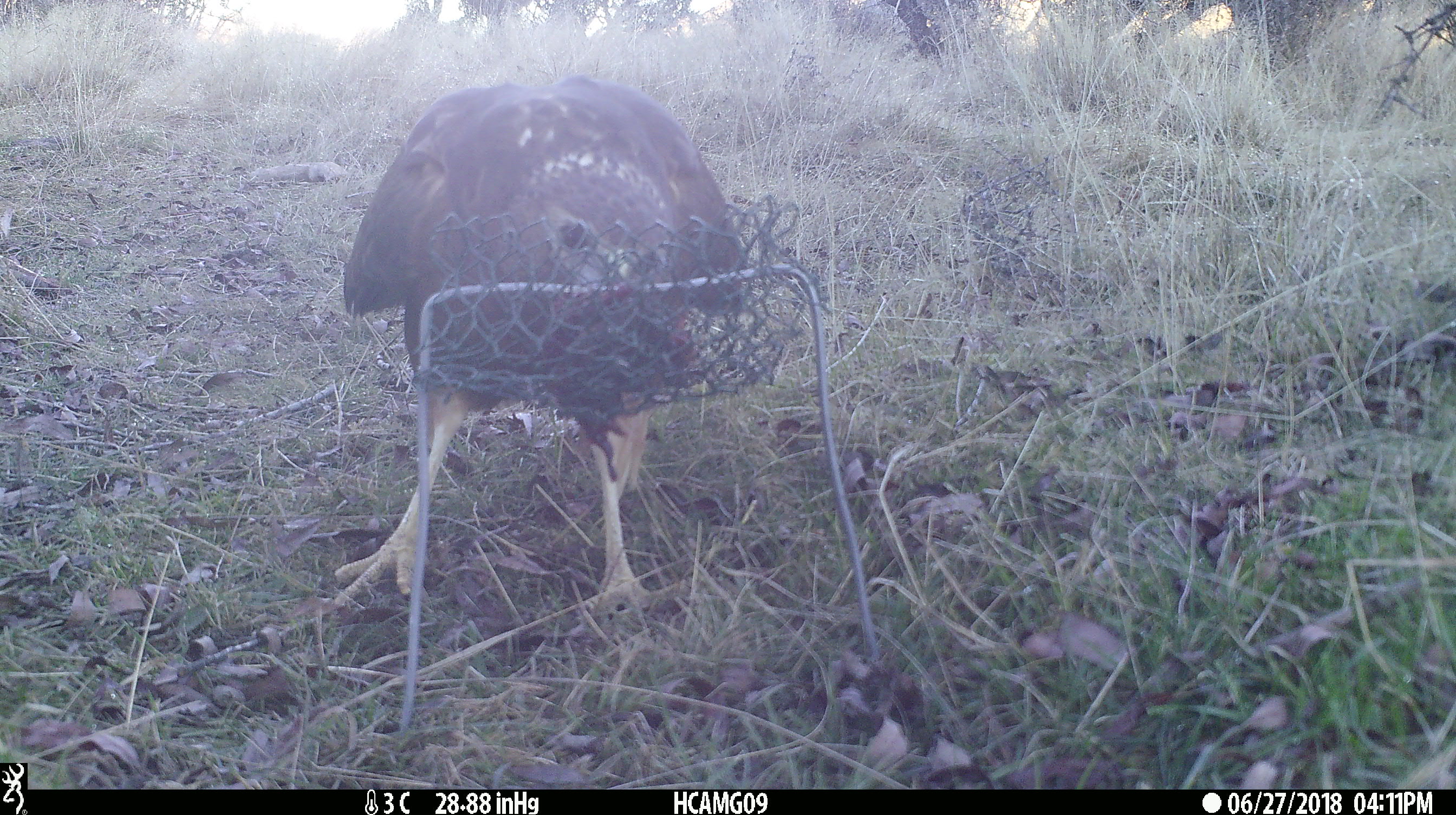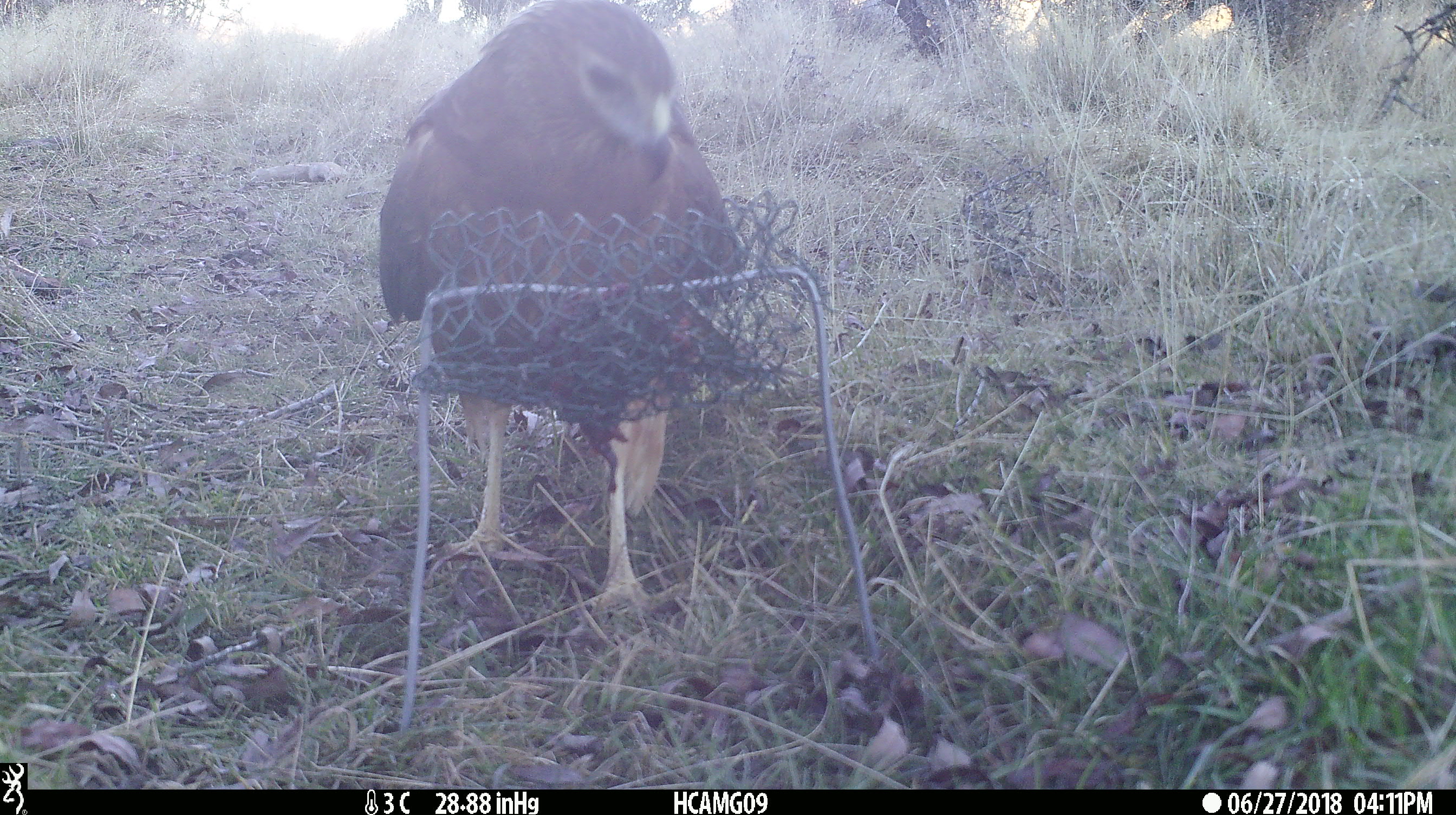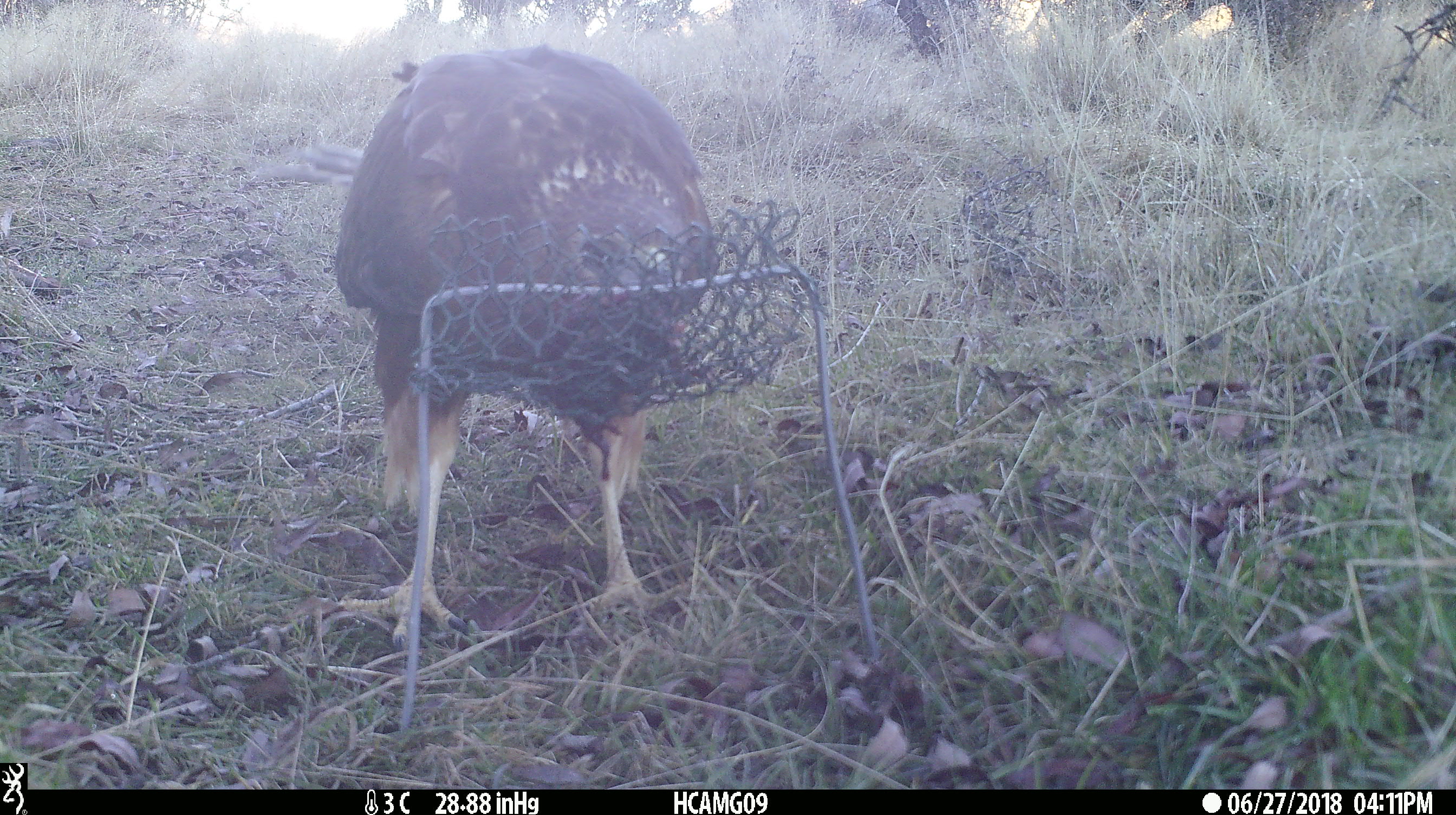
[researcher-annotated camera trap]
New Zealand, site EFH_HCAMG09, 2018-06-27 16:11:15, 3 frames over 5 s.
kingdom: Animalia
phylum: Chordata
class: Aves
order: Accipitriformes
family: Accipitridae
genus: Circus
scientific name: Circus approximans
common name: swamp harrier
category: harrier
Harrier (swamp harrier) (Circus approximans).